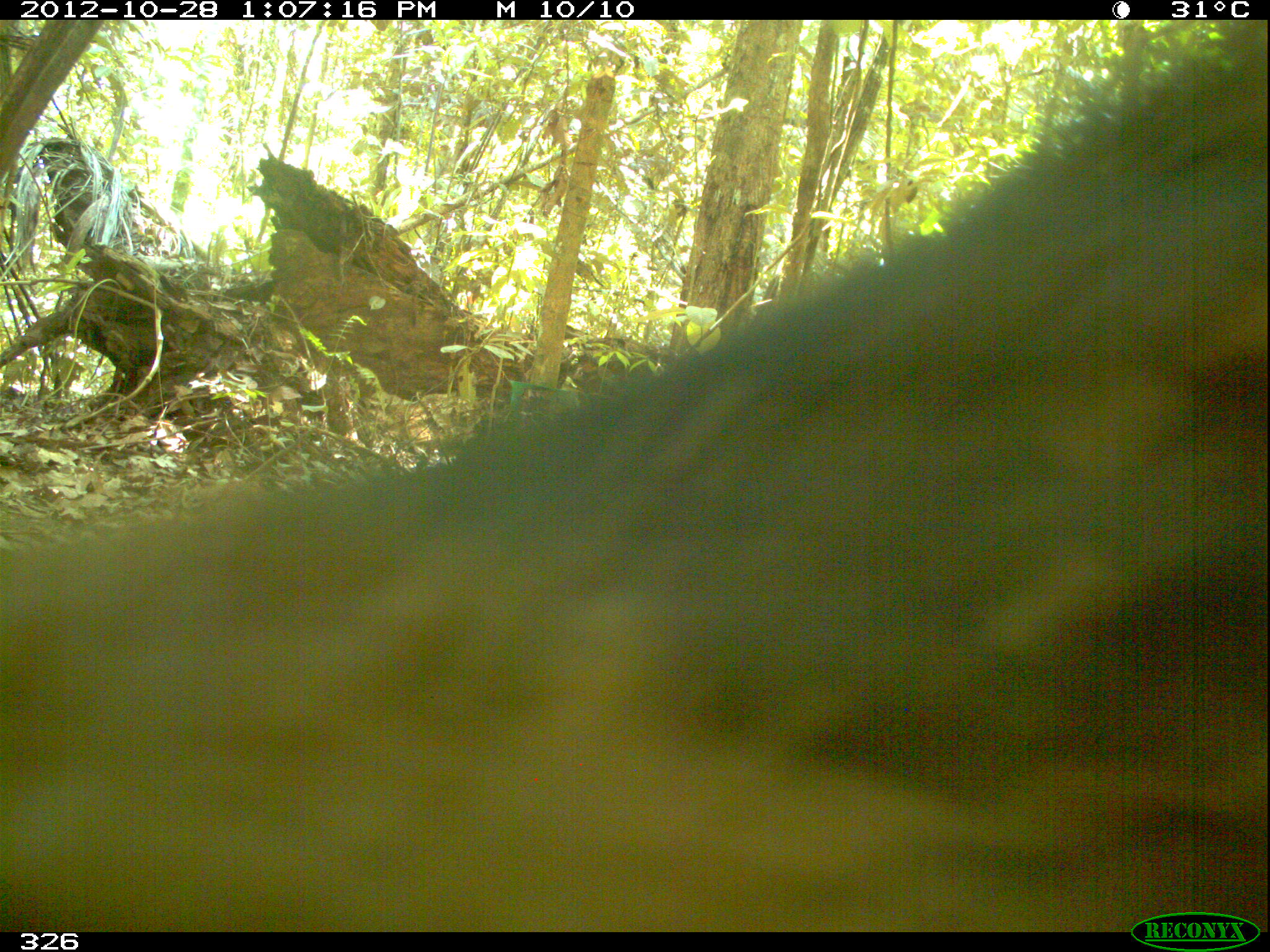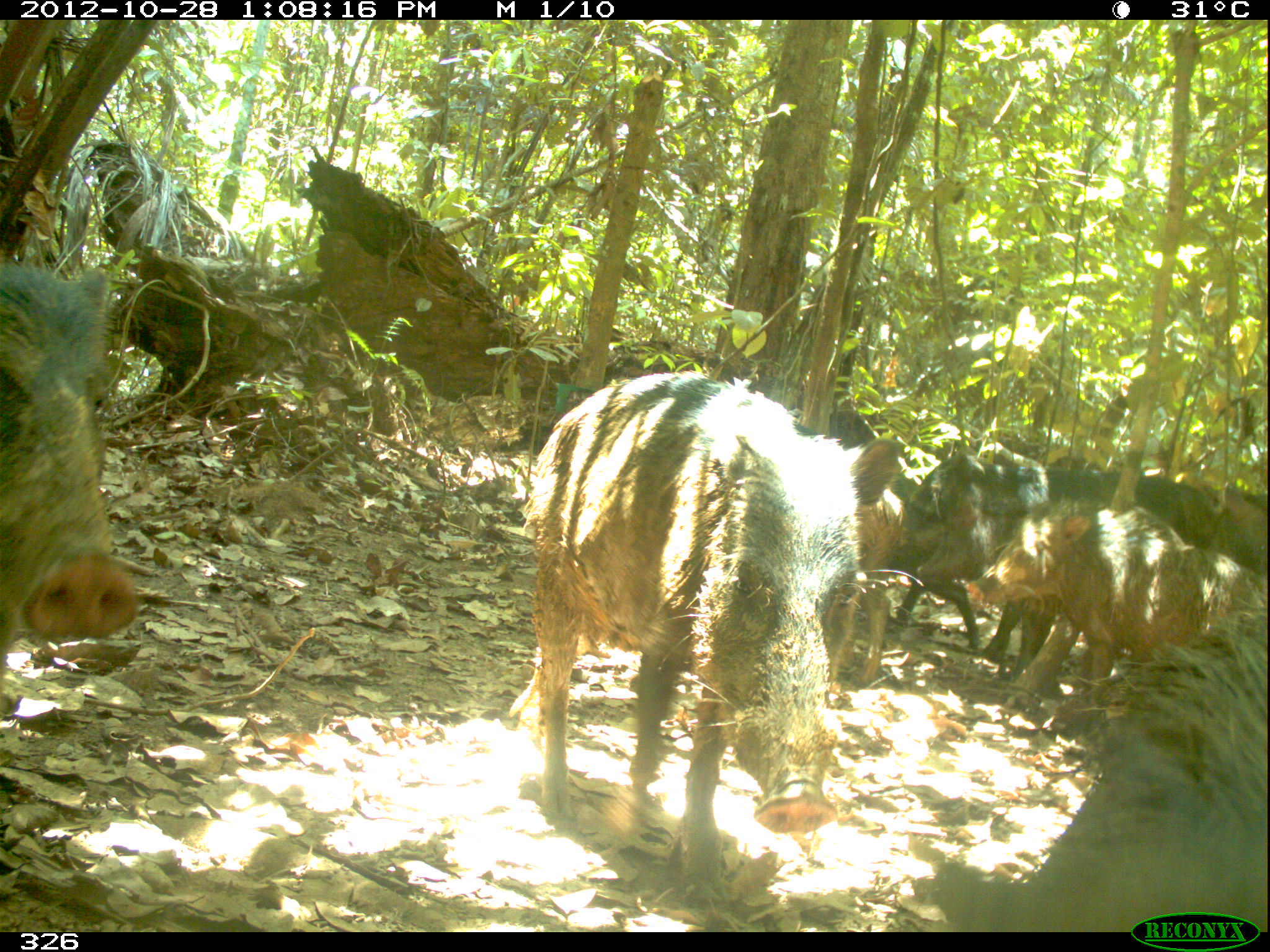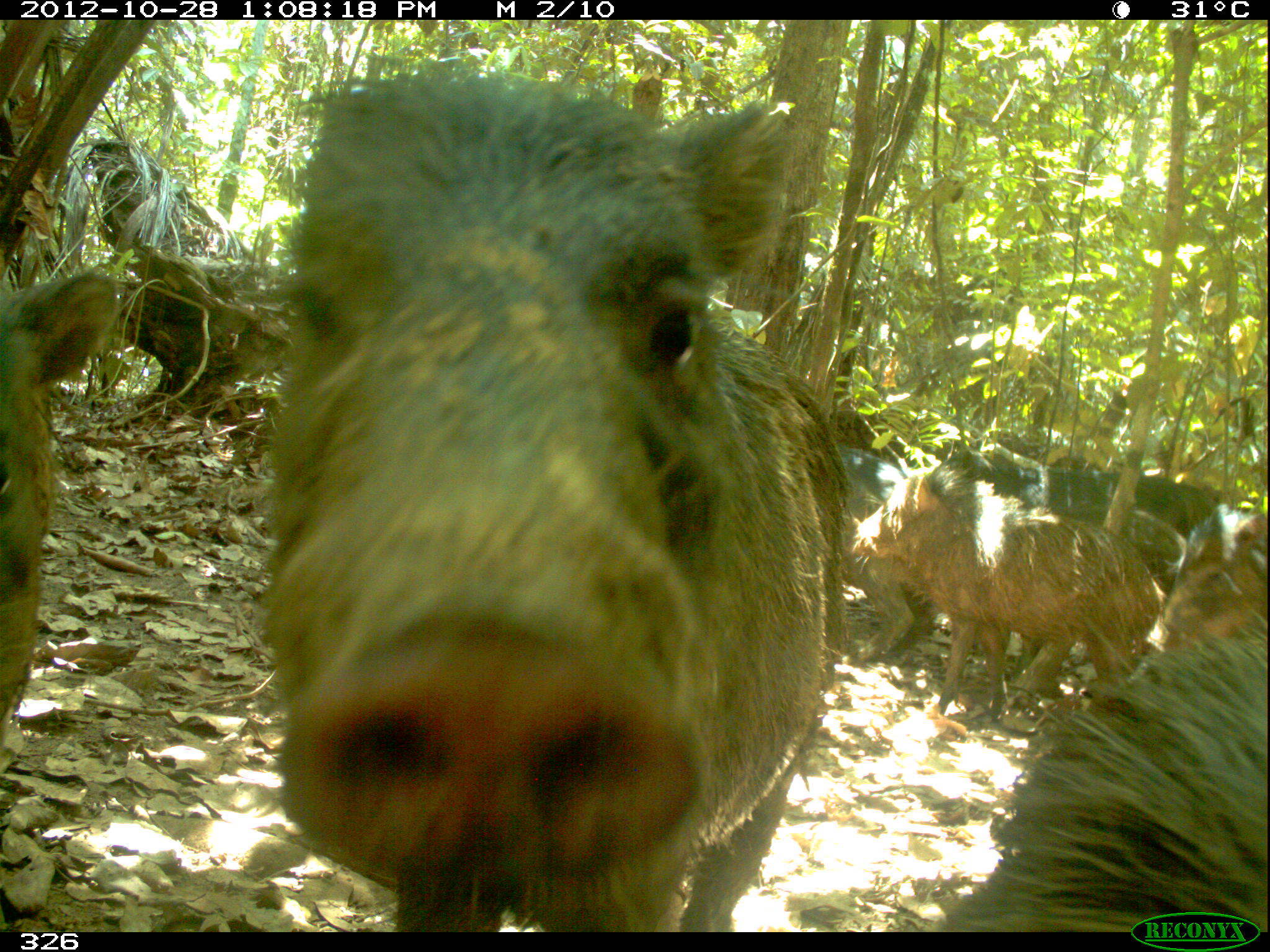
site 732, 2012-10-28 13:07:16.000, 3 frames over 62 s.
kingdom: Animalia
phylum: Chordata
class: Mammalia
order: Artiodactyla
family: Tayassuidae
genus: Tayassu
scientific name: Tayassu pecari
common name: white-lipped peccary